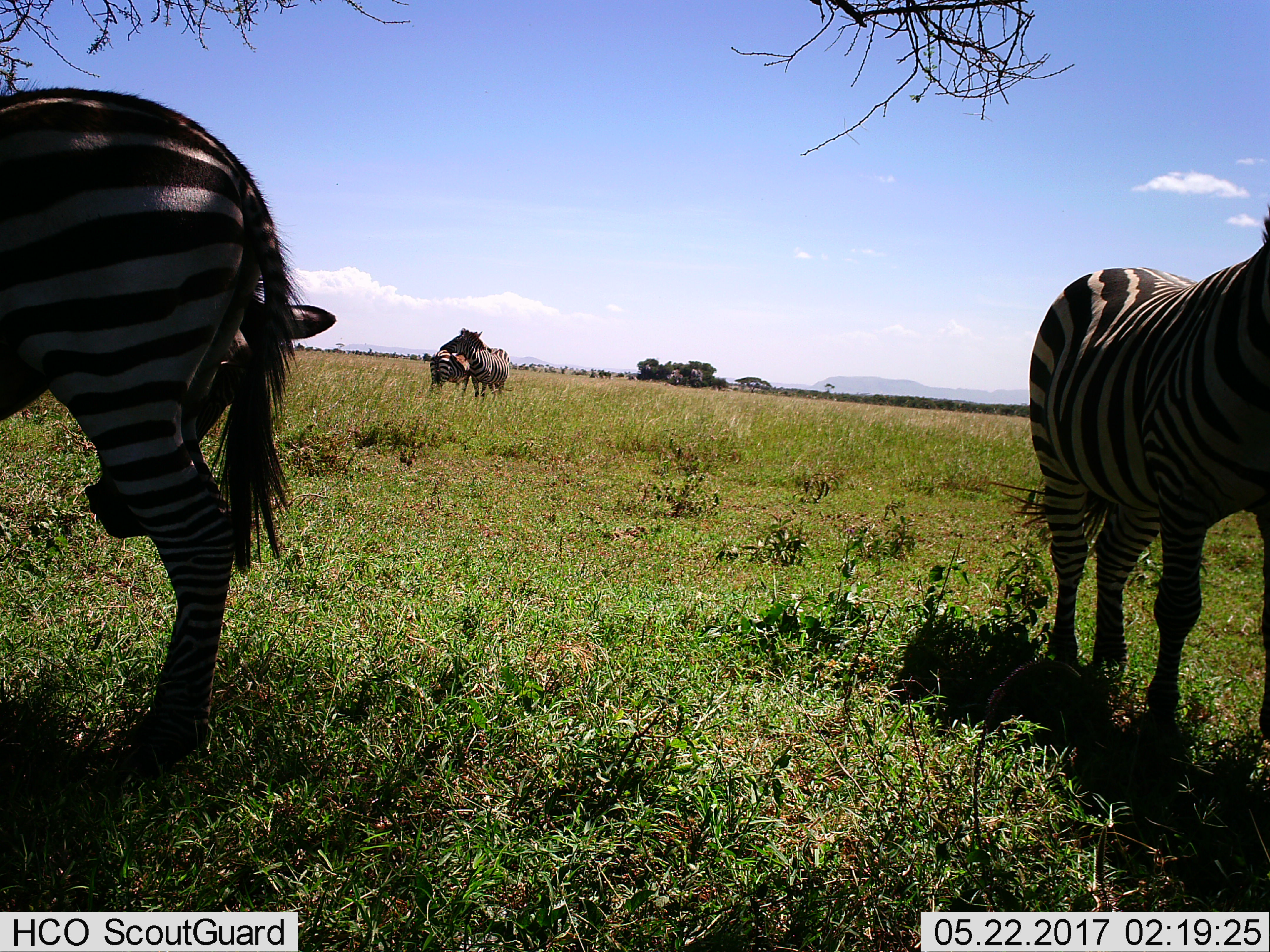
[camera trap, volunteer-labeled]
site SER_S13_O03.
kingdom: Animalia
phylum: Chordata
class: Mammalia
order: Perissodactyla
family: Equidae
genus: Equus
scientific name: Equus quagga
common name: plains zebra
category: zebraplains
Zebraplains (plains zebra) (Equus quagga), count 4. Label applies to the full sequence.